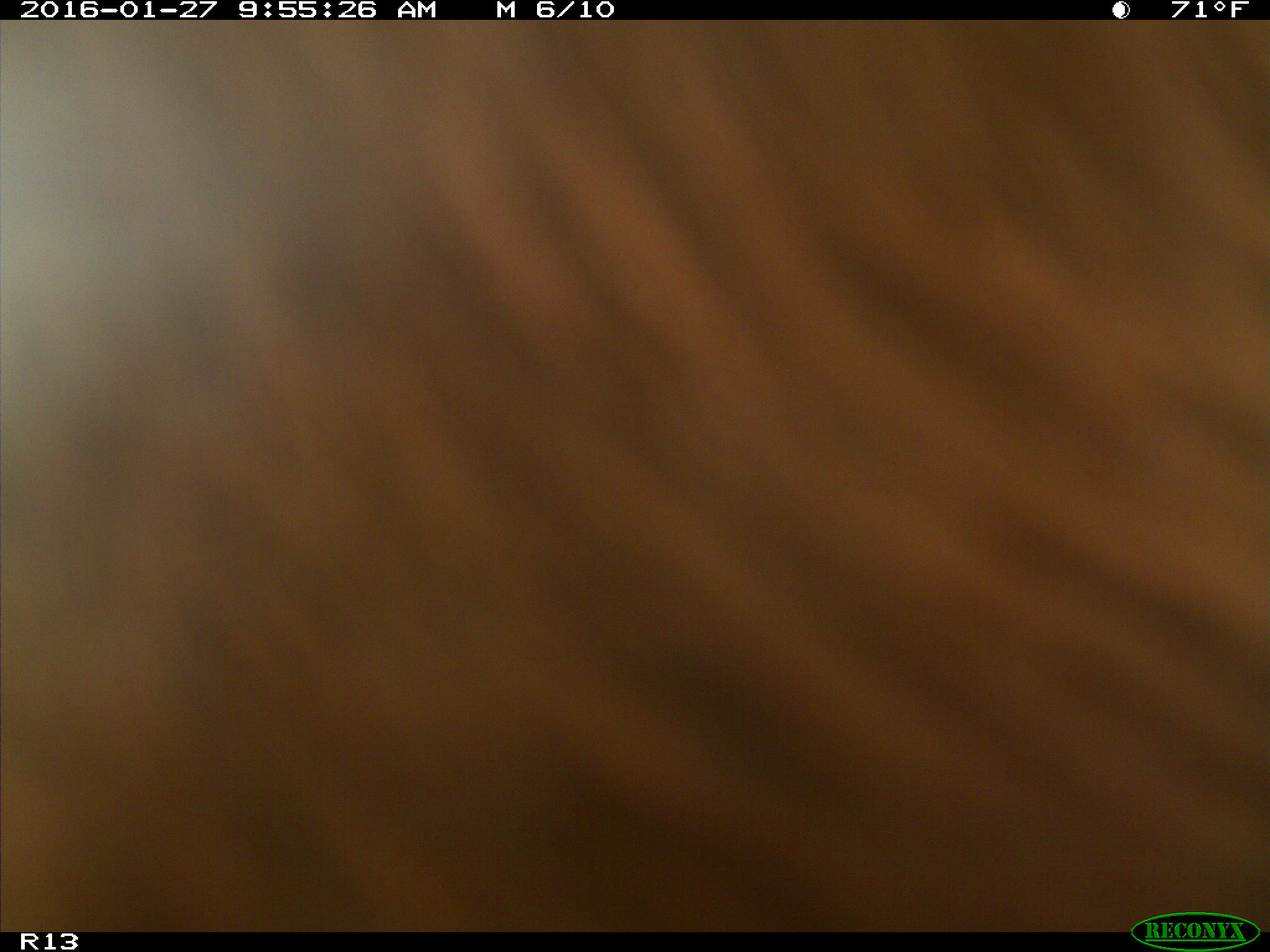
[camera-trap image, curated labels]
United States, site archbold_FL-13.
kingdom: Animalia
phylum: Chordata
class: Mammalia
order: Artiodactyla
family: Bovidae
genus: Bos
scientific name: Bos taurus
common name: domestic cow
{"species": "Bos taurus (domestic cow)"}